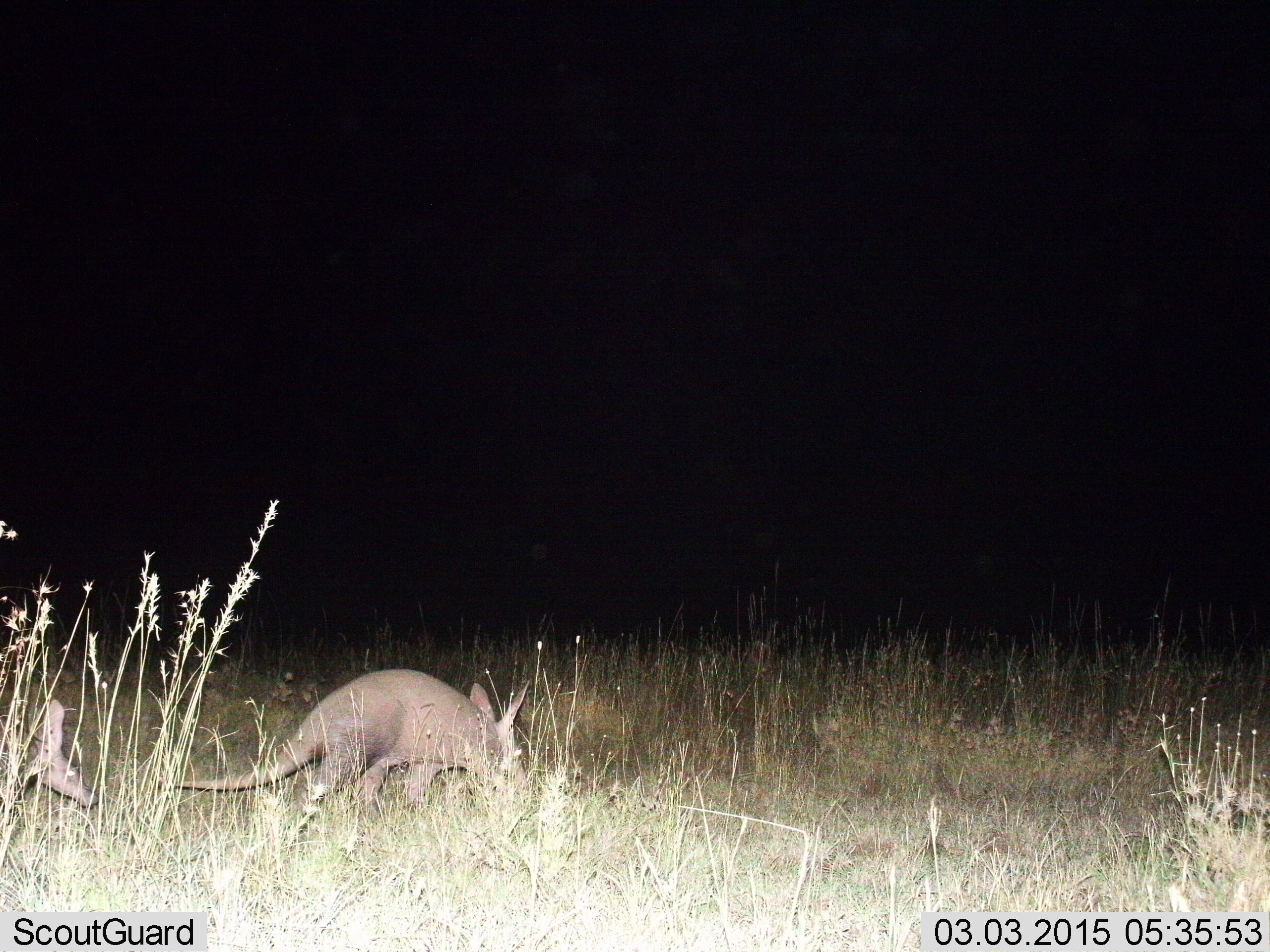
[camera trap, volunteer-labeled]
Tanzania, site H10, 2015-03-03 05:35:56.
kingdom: Animalia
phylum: Chordata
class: Mammalia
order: Tubulidentata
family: Orycteropodidae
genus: Orycteropus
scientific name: Orycteropus afer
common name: aardvark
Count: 2.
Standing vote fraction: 10%.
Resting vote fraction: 0%.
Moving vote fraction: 90%.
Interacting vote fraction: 0%.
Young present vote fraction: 0%.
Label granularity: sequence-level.